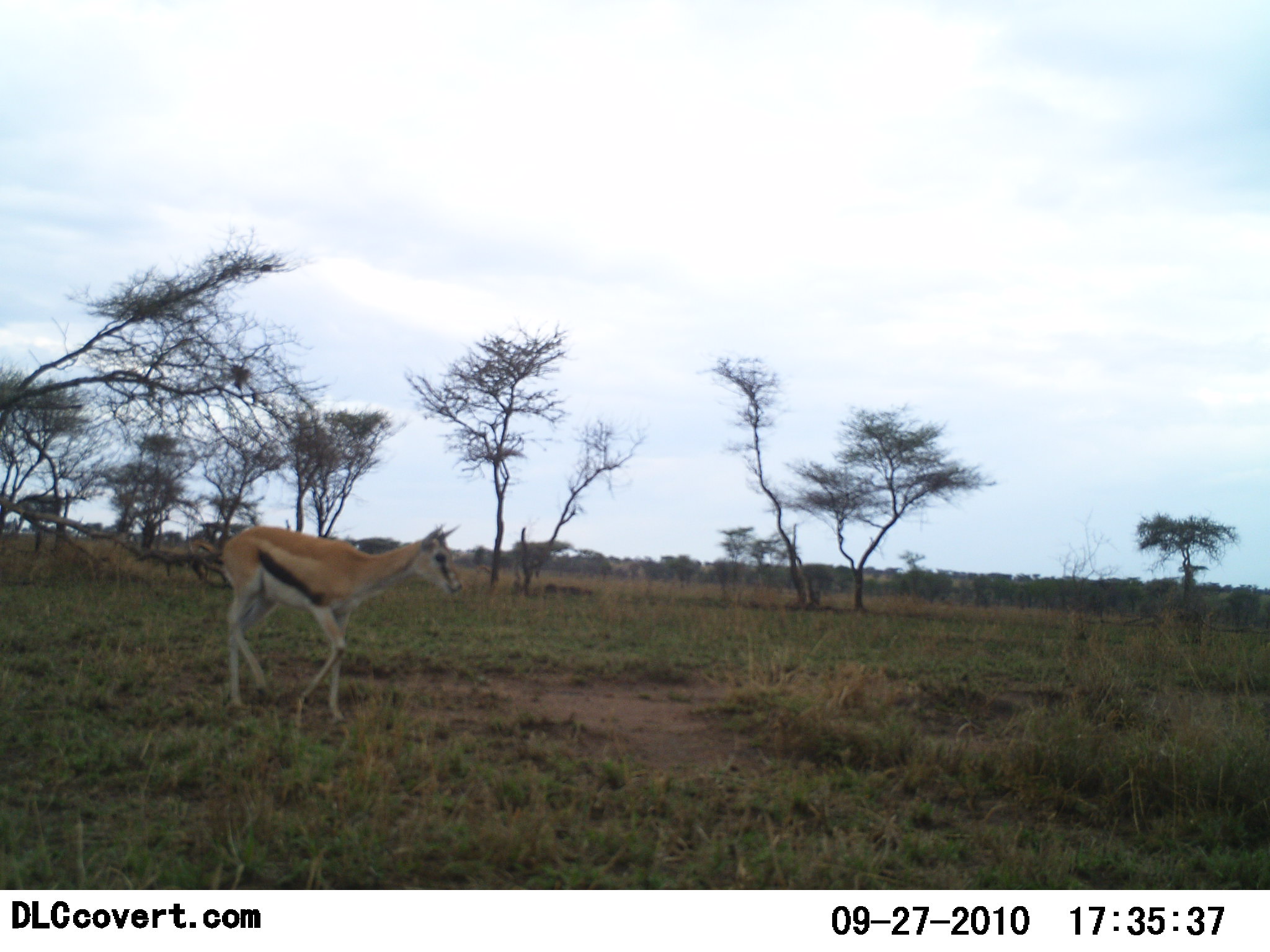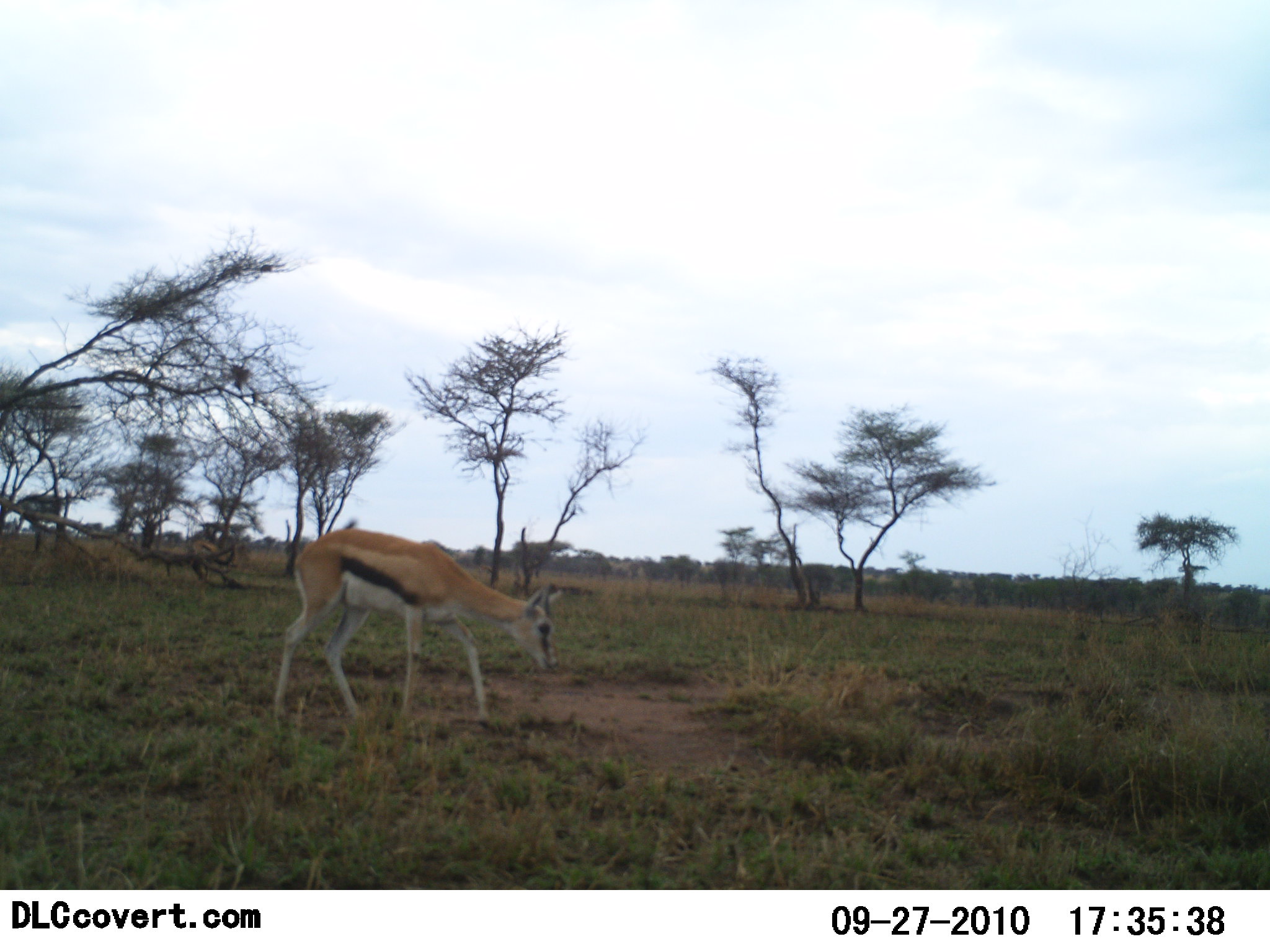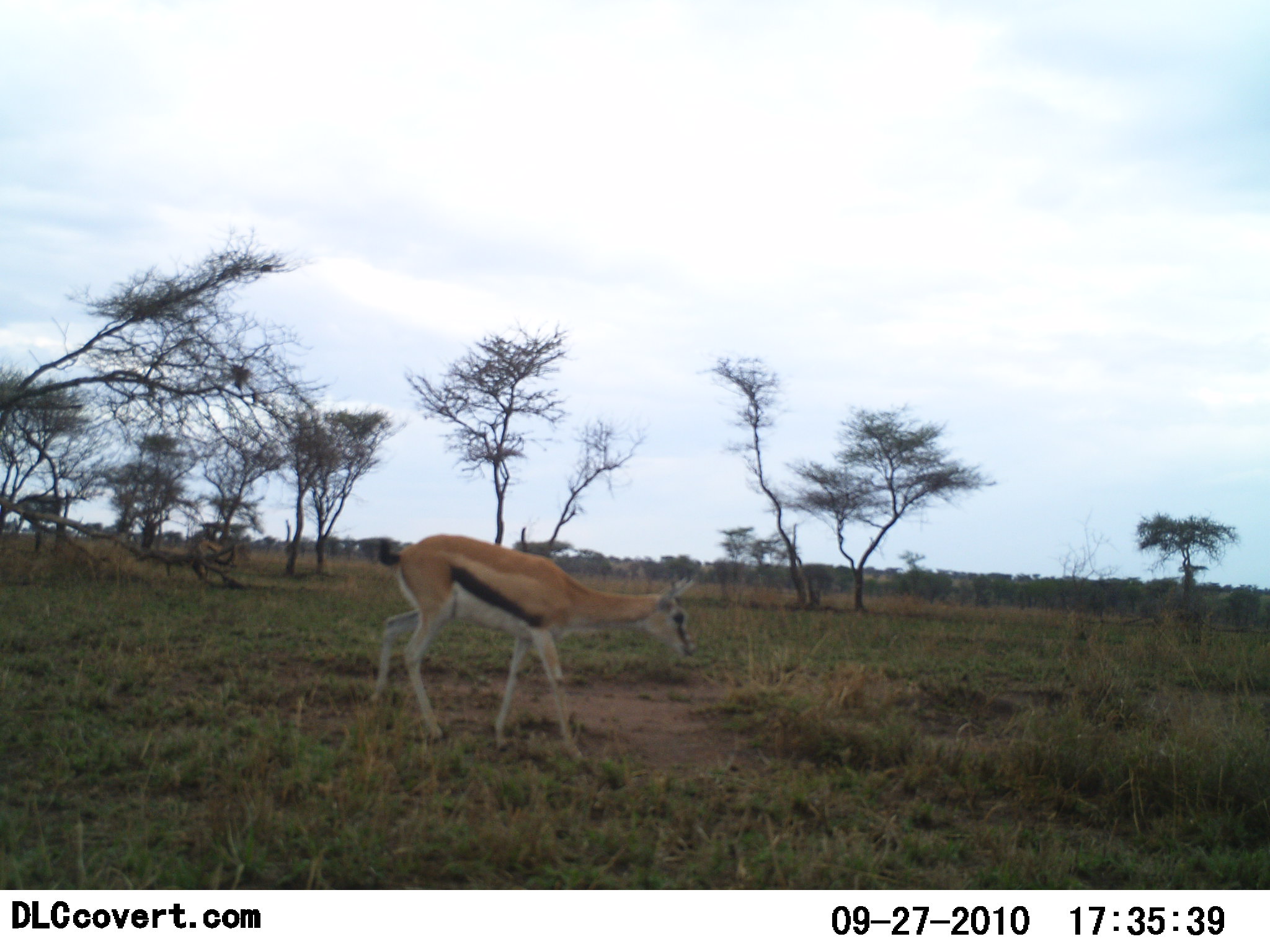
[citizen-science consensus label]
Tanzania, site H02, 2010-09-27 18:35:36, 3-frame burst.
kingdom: Animalia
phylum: Chordata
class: Mammalia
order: Artiodactyla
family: Bovidae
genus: Eudorcas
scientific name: Eudorcas thomsonii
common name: thomson's gazelle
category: gazellethomsons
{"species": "gazellethomsons (thomson's gazelle) (Eudorcas thomsonii)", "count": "1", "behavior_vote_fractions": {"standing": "7%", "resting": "0%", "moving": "93%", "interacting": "0%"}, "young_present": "0%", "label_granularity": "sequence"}